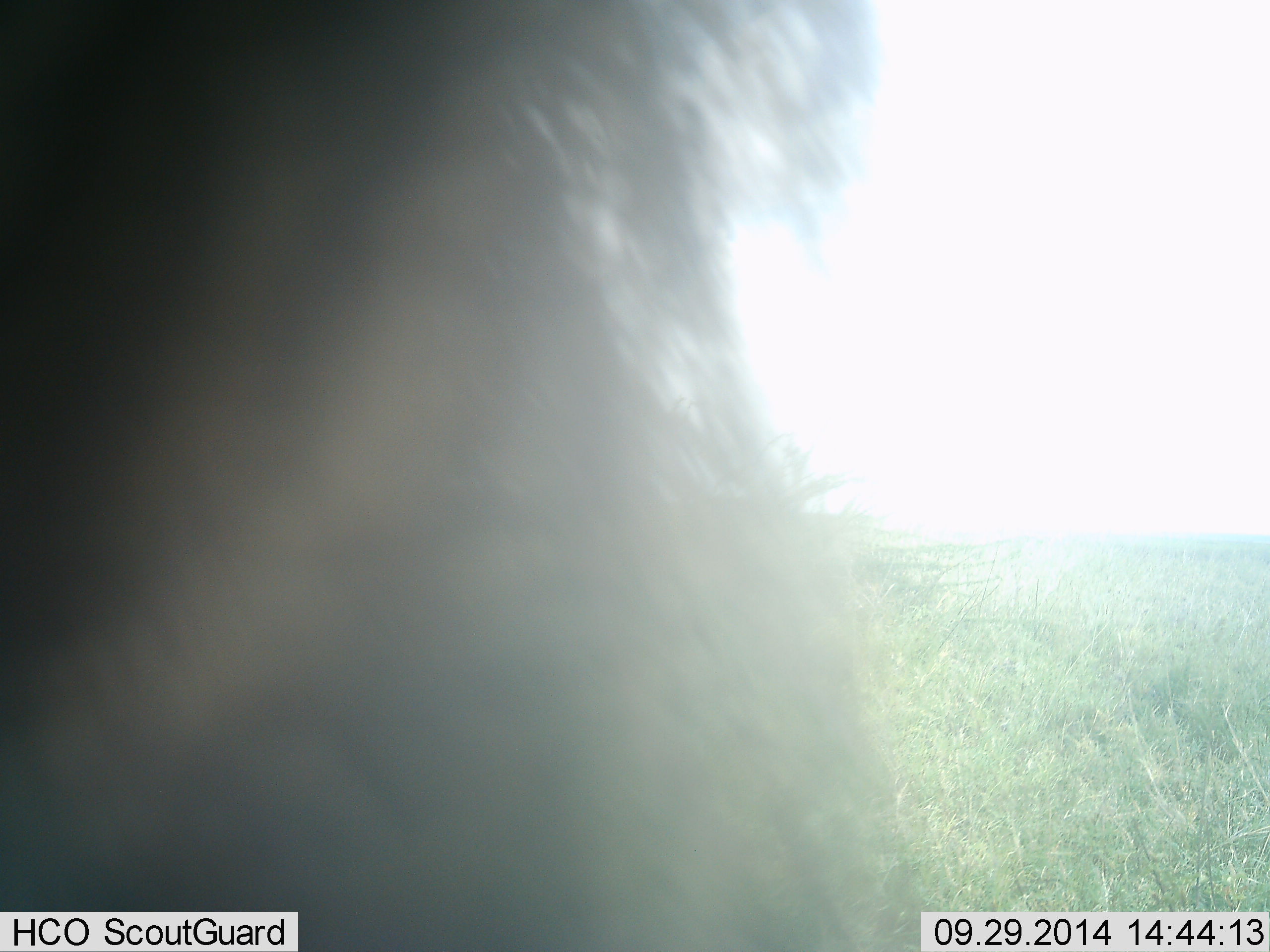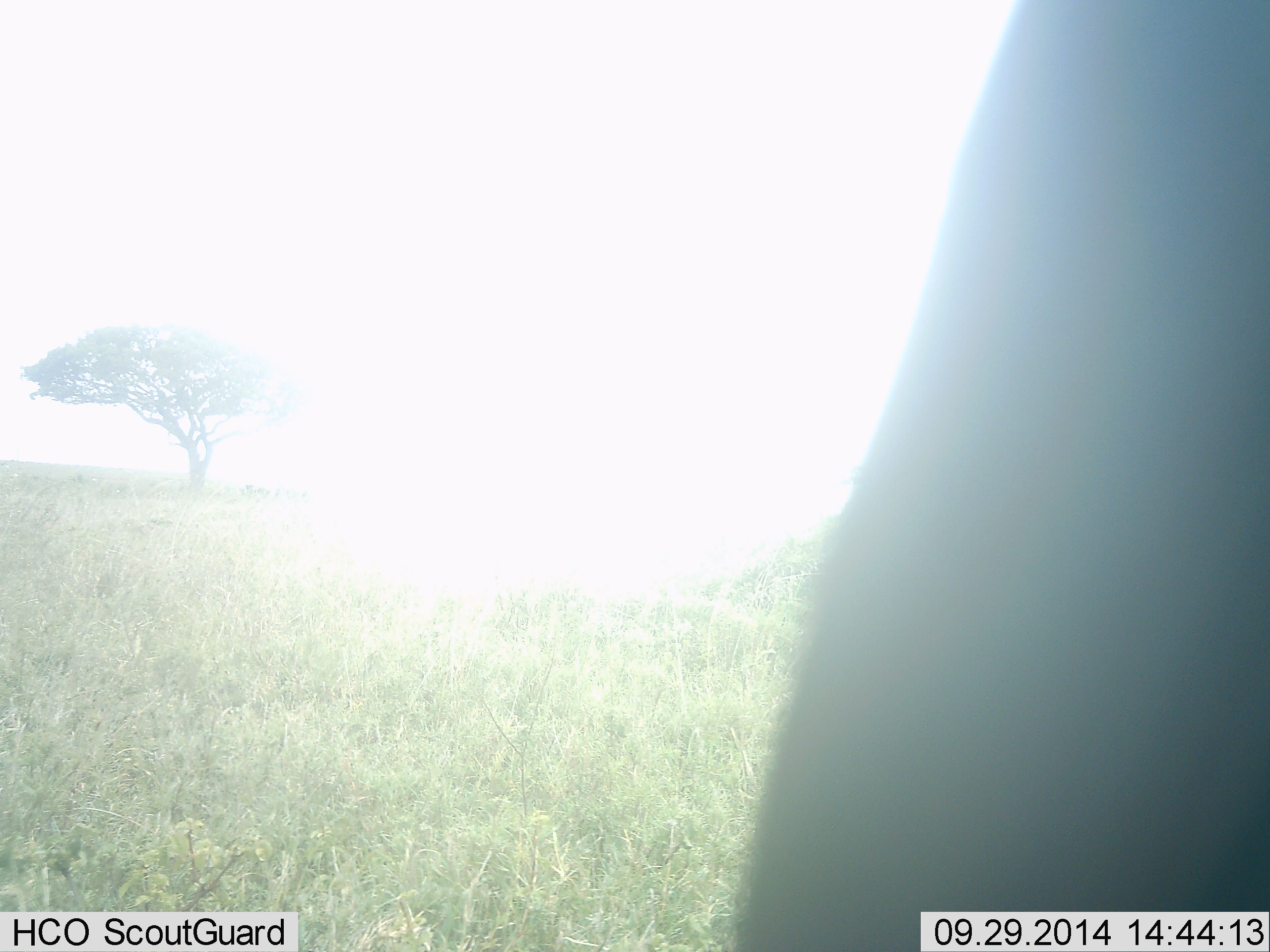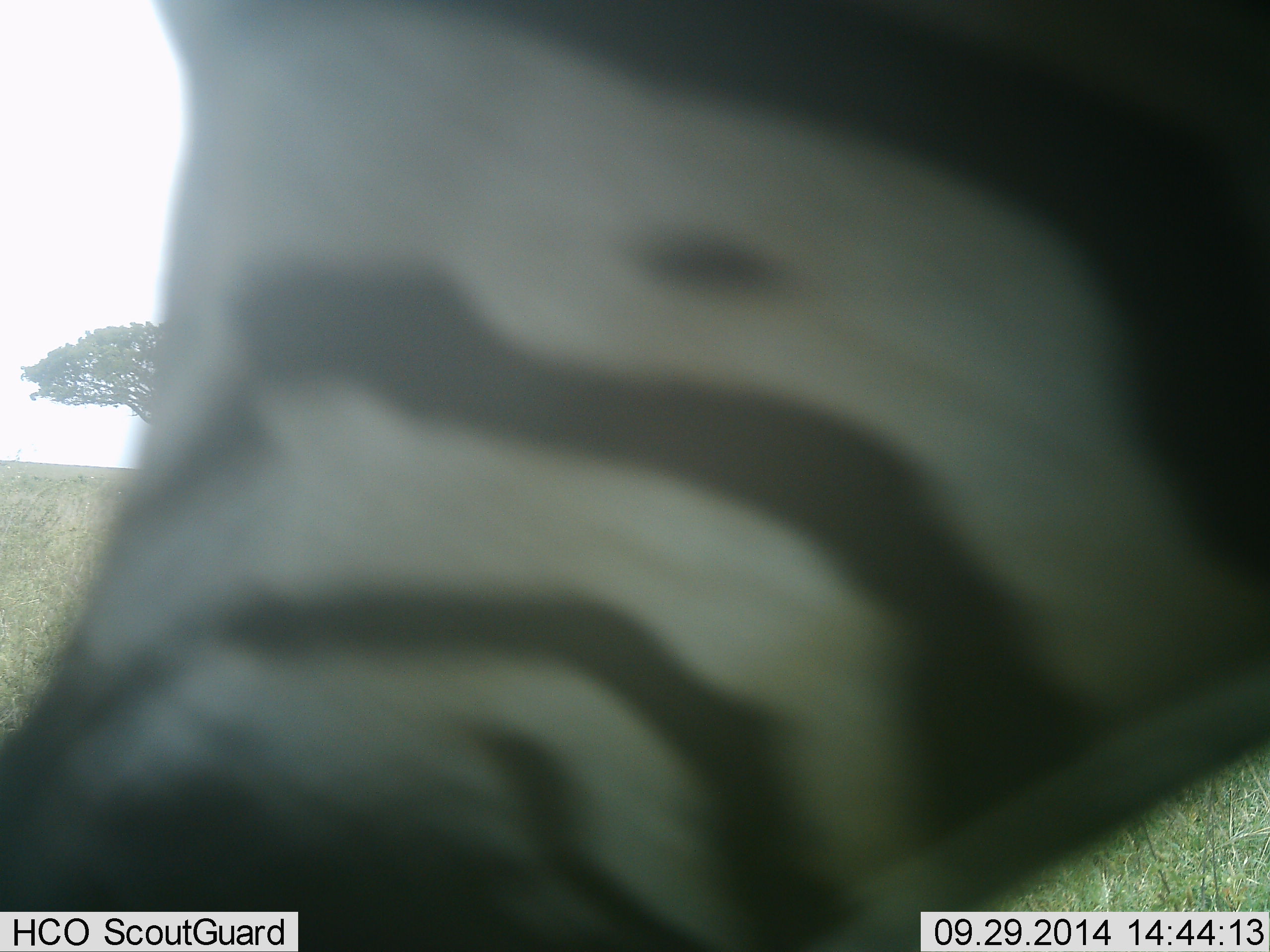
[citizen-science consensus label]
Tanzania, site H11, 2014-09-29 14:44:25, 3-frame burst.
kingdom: Animalia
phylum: Chordata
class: Mammalia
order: Perissodactyla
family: Equidae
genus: Equus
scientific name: Equus quagga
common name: plains zebra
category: zebra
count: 1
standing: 0%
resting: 0%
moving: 90%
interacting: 20%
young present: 0%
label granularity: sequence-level